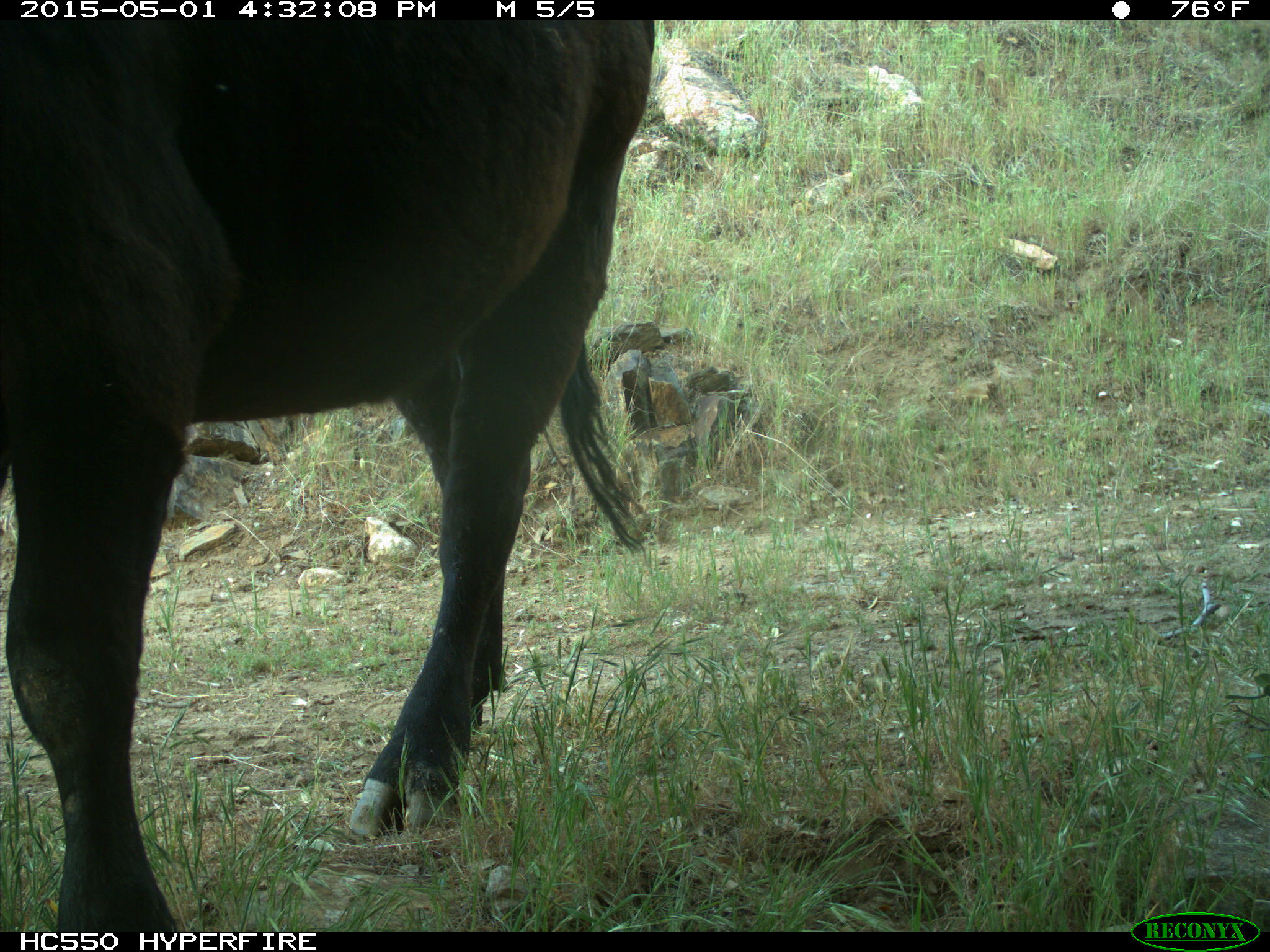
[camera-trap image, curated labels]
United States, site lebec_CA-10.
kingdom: Animalia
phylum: Chordata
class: Mammalia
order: Artiodactyla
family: Bovidae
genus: Bos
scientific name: Bos taurus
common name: domestic cow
Bos taurus (domestic cow).